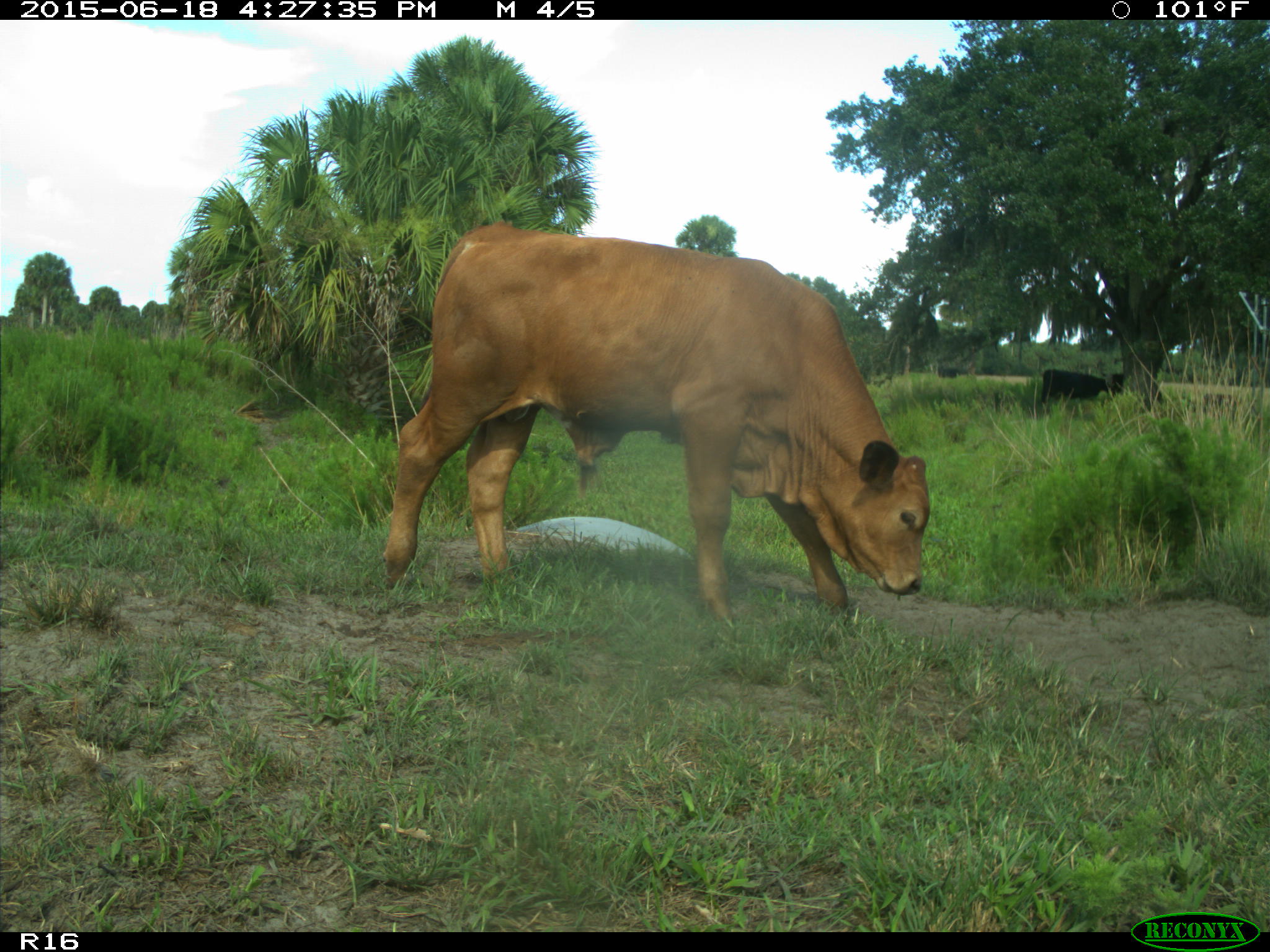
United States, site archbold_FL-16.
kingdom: Animalia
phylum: Chordata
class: Mammalia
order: Artiodactyla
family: Bovidae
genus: Bos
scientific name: Bos taurus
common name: domestic cow